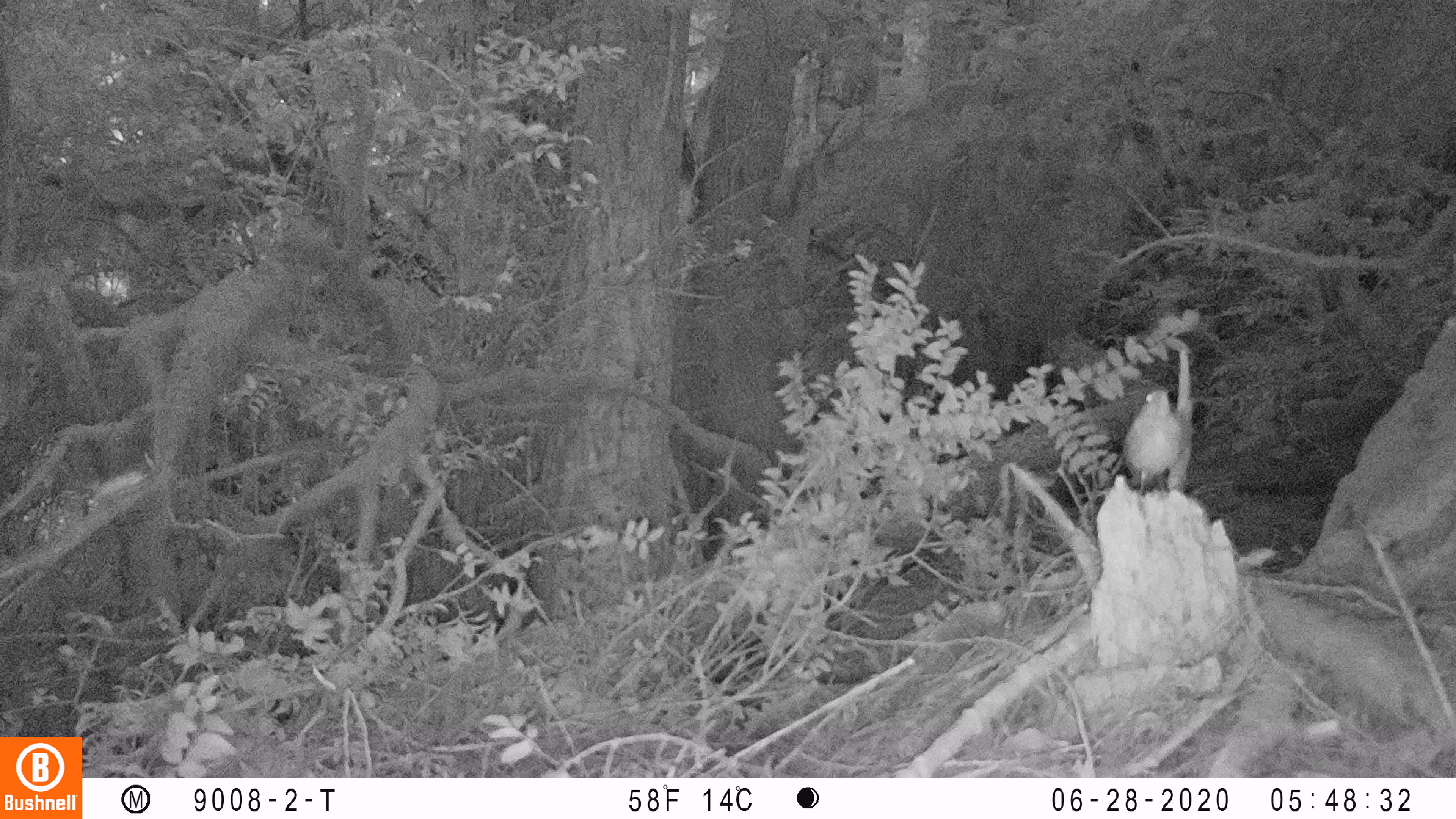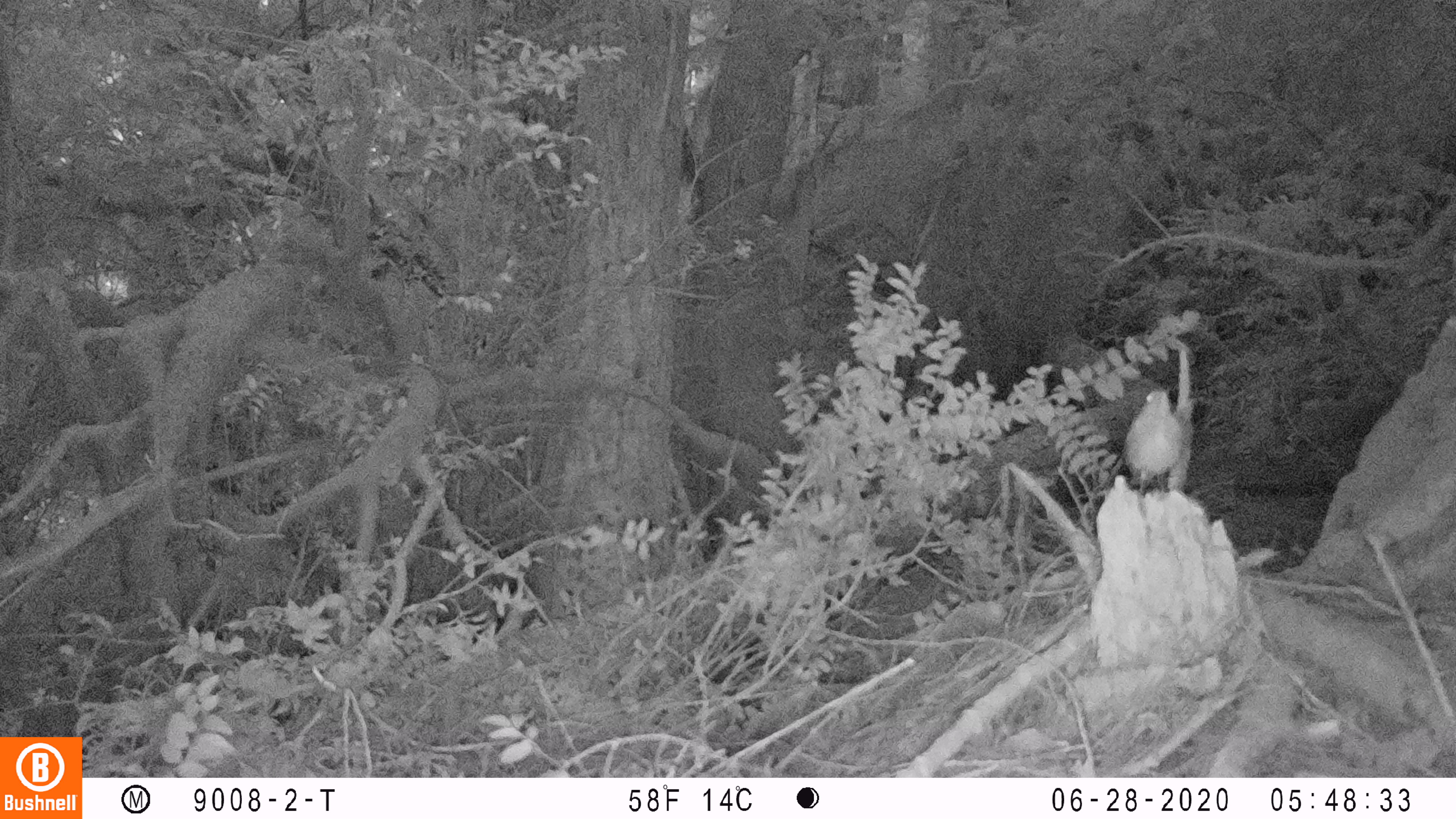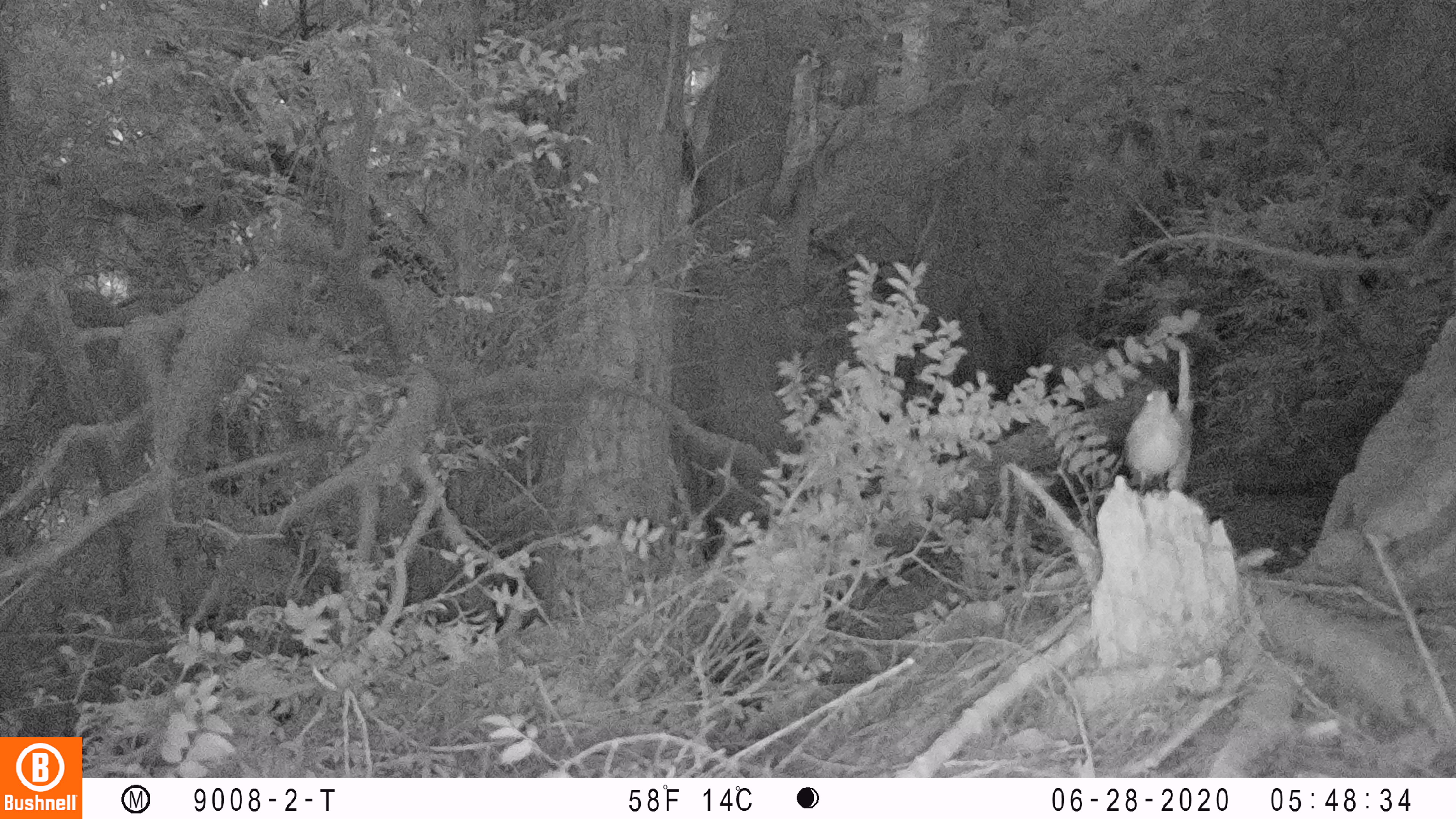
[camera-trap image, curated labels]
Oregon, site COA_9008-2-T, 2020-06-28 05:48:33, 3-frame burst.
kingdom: Animalia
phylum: Chordata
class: Aves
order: Passeriformes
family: Turdidae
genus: Catharus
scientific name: Catharus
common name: brown thrushes and nightingale-thrushes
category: catharus species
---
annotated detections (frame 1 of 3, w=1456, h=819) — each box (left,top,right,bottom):
catharus species: (1113,380,1194,506)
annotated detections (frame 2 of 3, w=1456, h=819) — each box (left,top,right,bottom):
catharus species: (1110,376,1192,509)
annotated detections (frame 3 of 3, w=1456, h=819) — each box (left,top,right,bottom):
catharus species: (1121,383,1198,508)